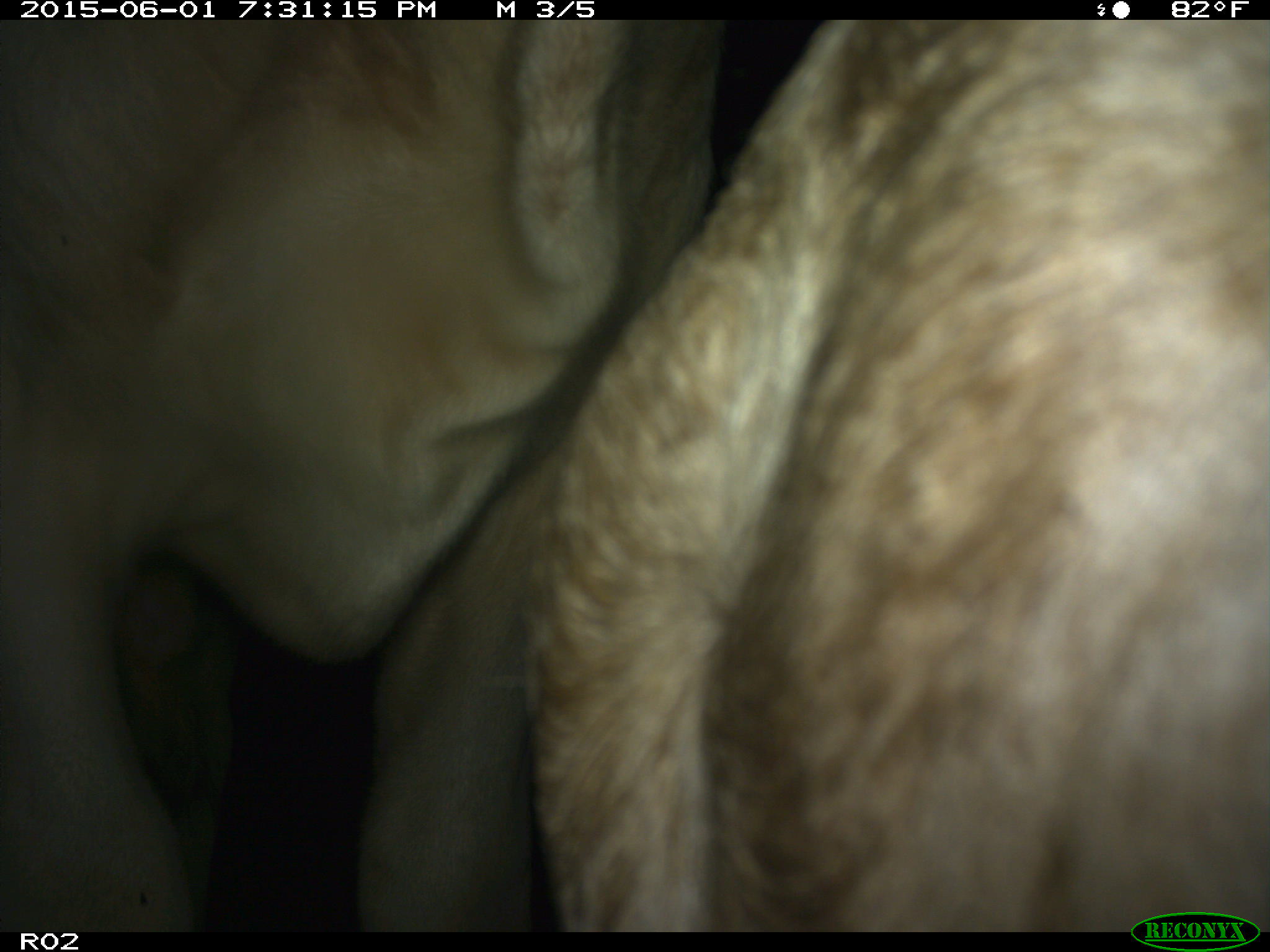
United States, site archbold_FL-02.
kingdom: Animalia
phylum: Chordata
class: Mammalia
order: Artiodactyla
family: Bovidae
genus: Bos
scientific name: Bos taurus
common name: domestic cow